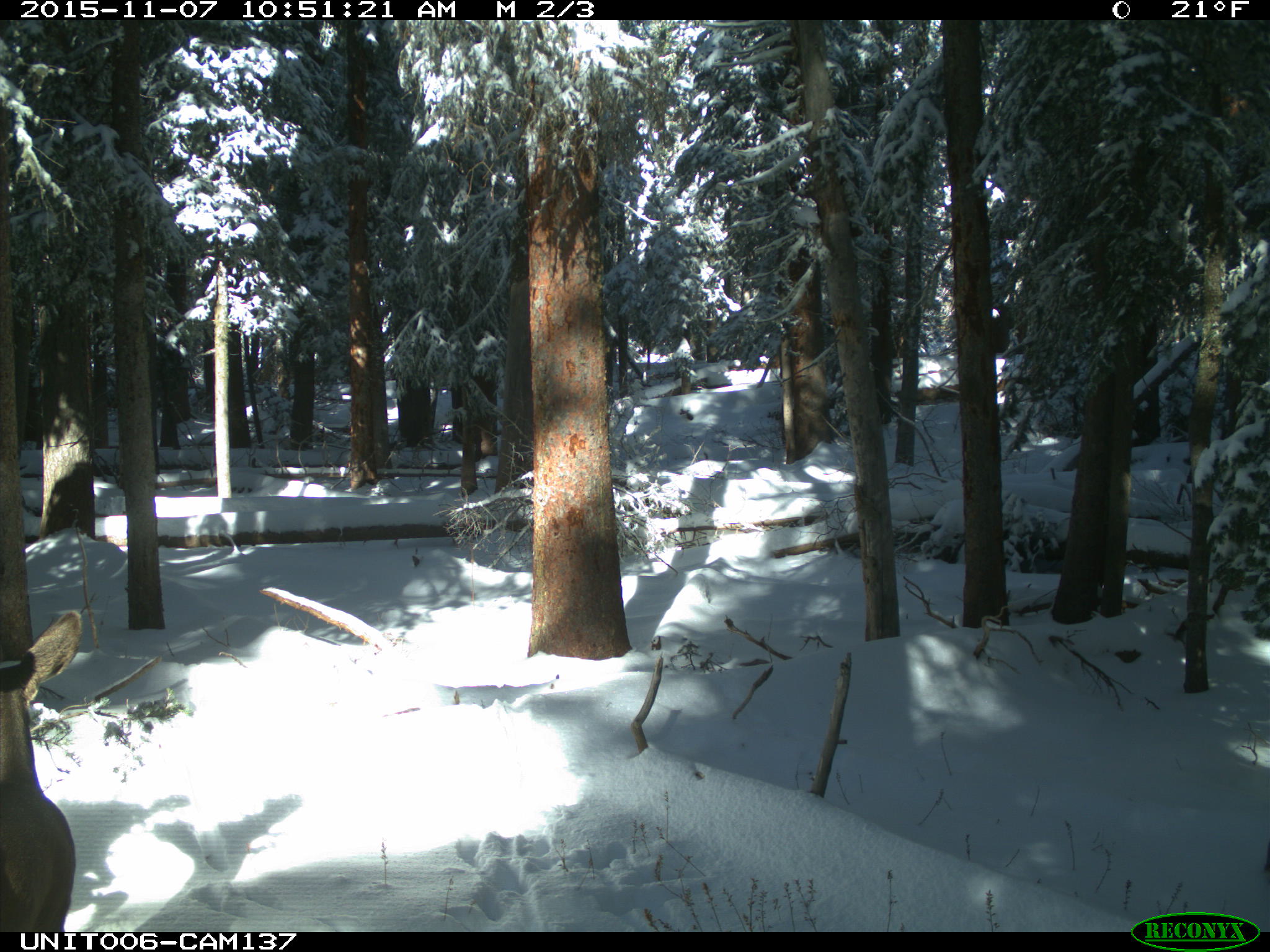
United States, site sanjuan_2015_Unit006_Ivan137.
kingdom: Animalia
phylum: Chordata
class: Mammalia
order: Artiodactyla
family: Cervidae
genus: Odocoileus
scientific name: Odocoileus hemionus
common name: mule deer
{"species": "Odocoileus hemionus (mule deer)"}